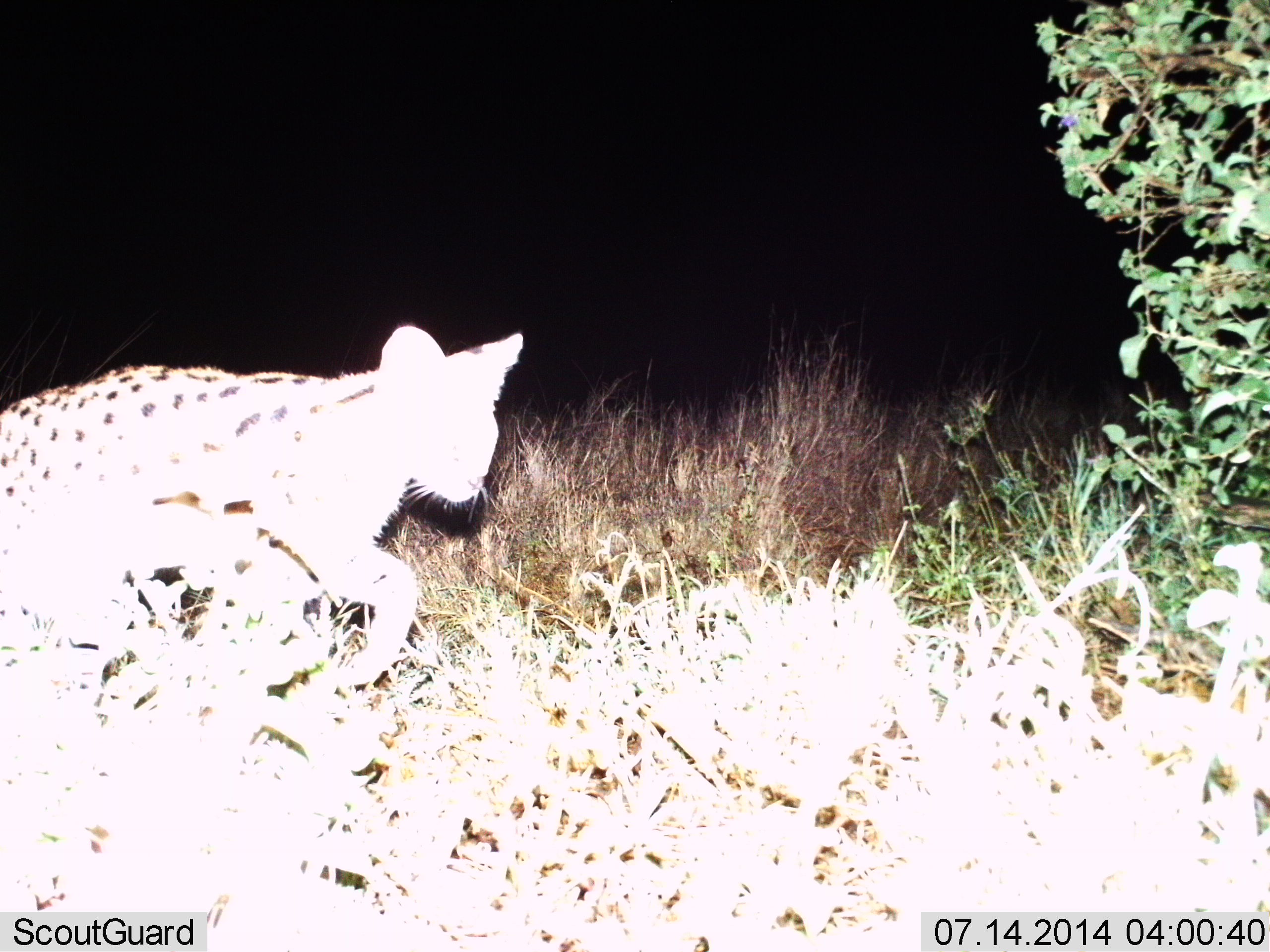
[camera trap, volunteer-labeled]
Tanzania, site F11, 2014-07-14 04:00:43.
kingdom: Animalia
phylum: Chordata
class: Mammalia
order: Carnivora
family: Felidae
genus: Leptailurus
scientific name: Leptailurus serval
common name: serval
Serval (Leptailurus serval), count 1. Behavior (volunteer vote fractions): standing 10%, resting 0%, moving 90%, interacting 0%. Young present (vote fraction): 0%. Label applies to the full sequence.